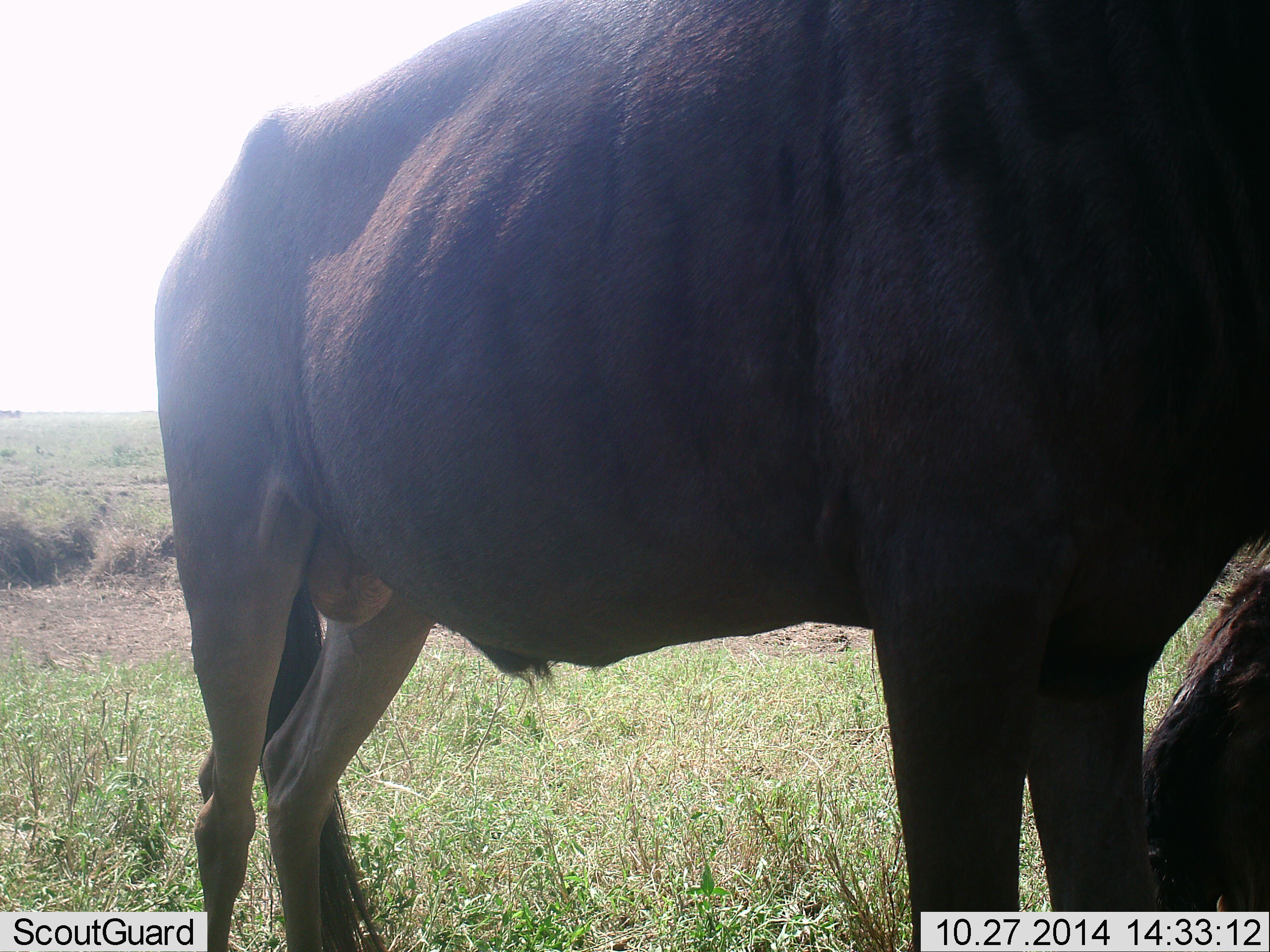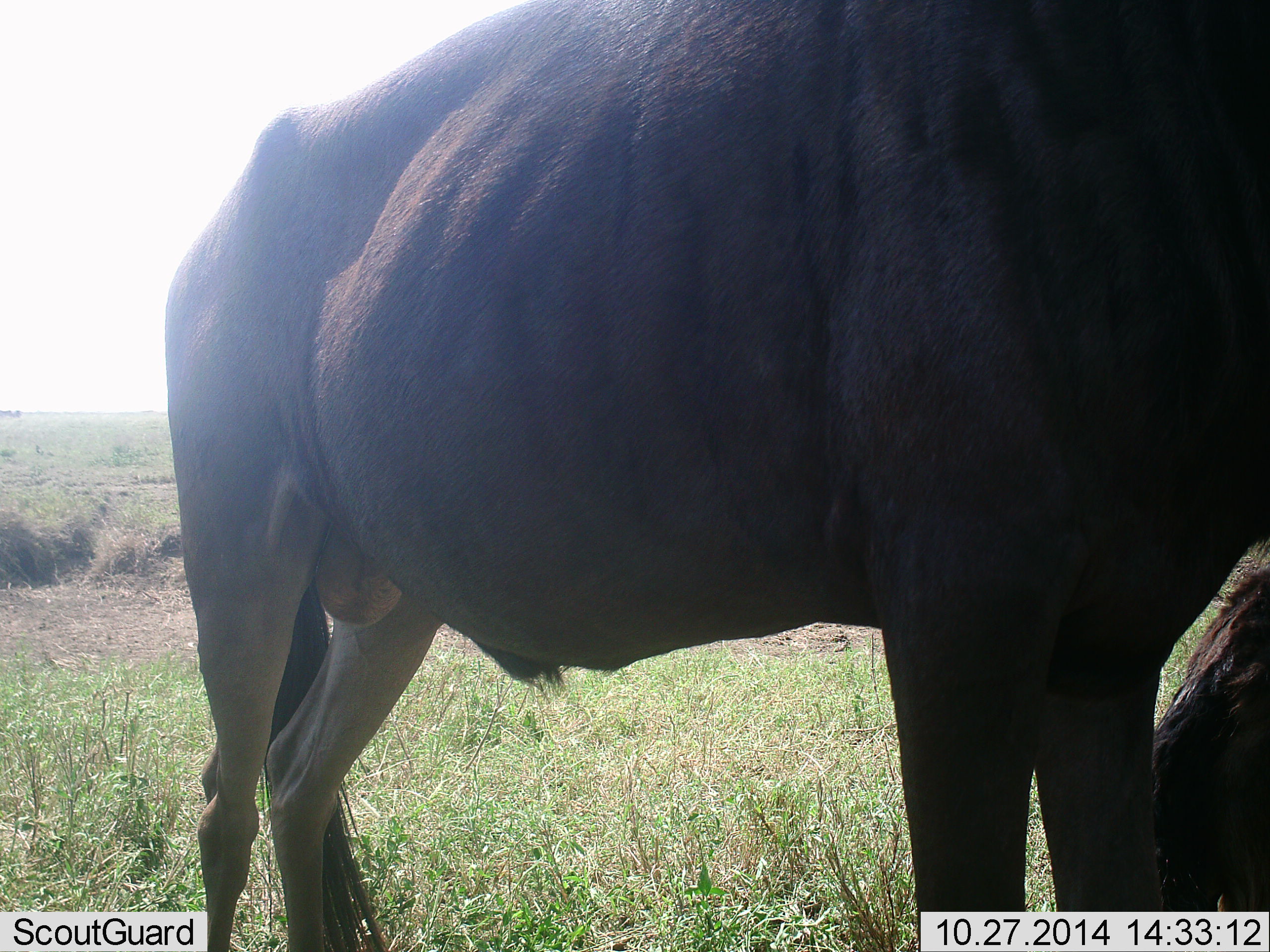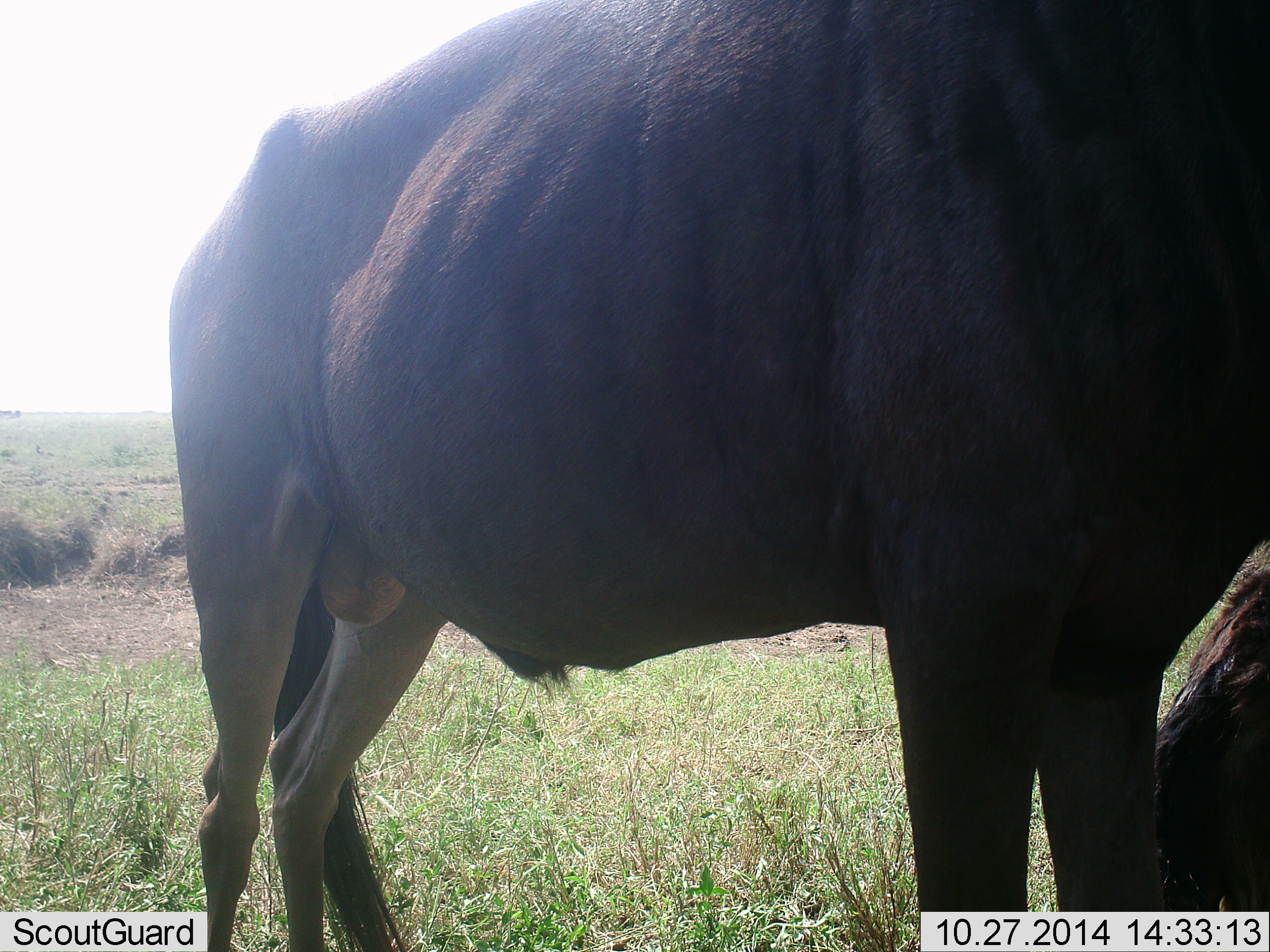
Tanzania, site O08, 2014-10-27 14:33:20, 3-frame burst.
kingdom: Animalia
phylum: Chordata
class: Mammalia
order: Artiodactyla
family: Bovidae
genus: Connochaetes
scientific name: Connochaetes taurinus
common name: blue wildebeest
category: wildebeest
Wildebeest (blue wildebeest) (Connochaetes taurinus), count 2. Behavior (volunteer vote fractions): standing 100%, resting 50%, moving 0%, interacting 0%. Young present (vote fraction): 0%. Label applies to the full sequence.